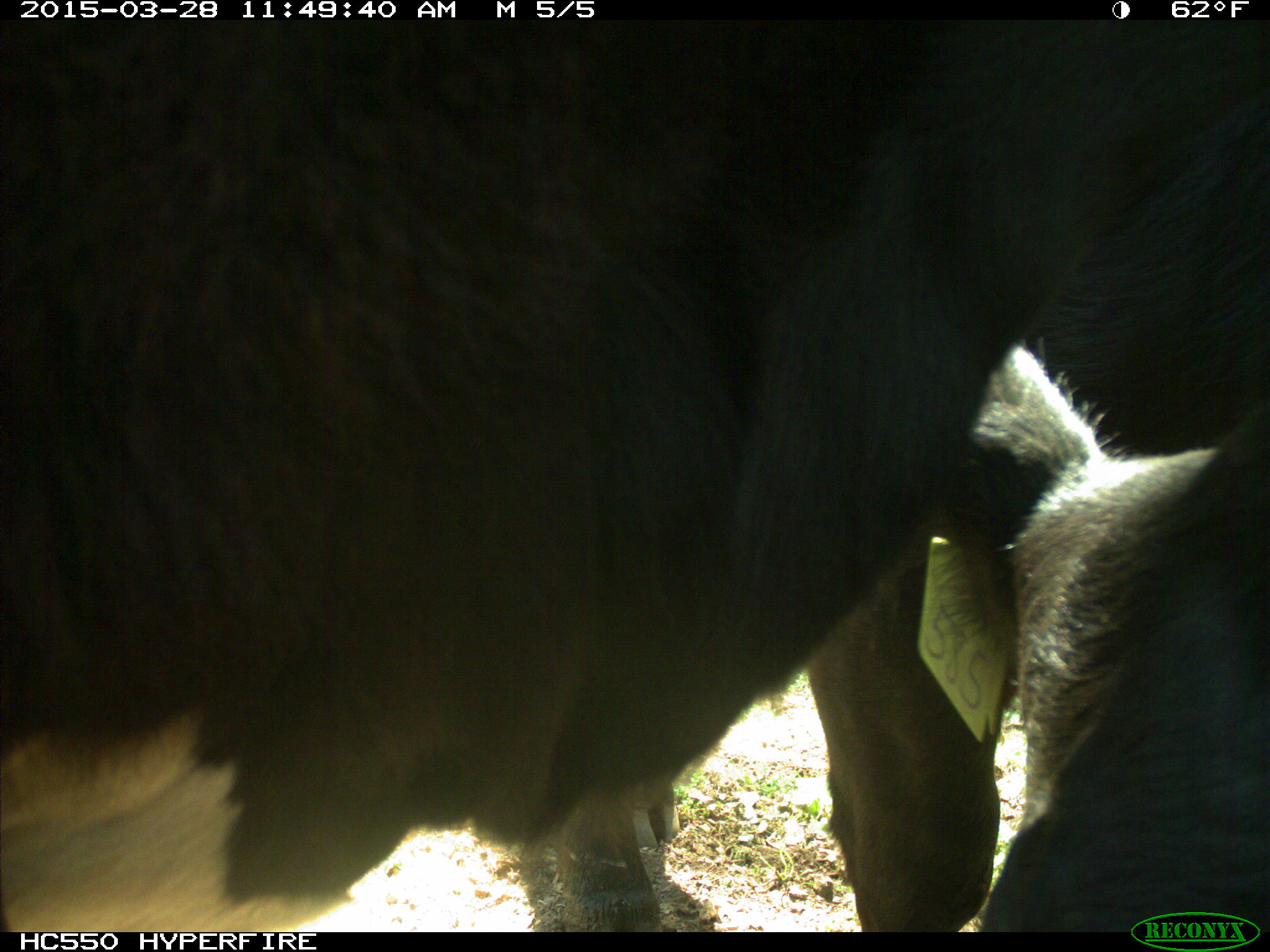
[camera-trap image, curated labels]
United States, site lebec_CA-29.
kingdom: Animalia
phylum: Chordata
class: Mammalia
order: Artiodactyla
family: Bovidae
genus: Bos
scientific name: Bos taurus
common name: domestic cow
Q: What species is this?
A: Bos taurus (domestic cow).